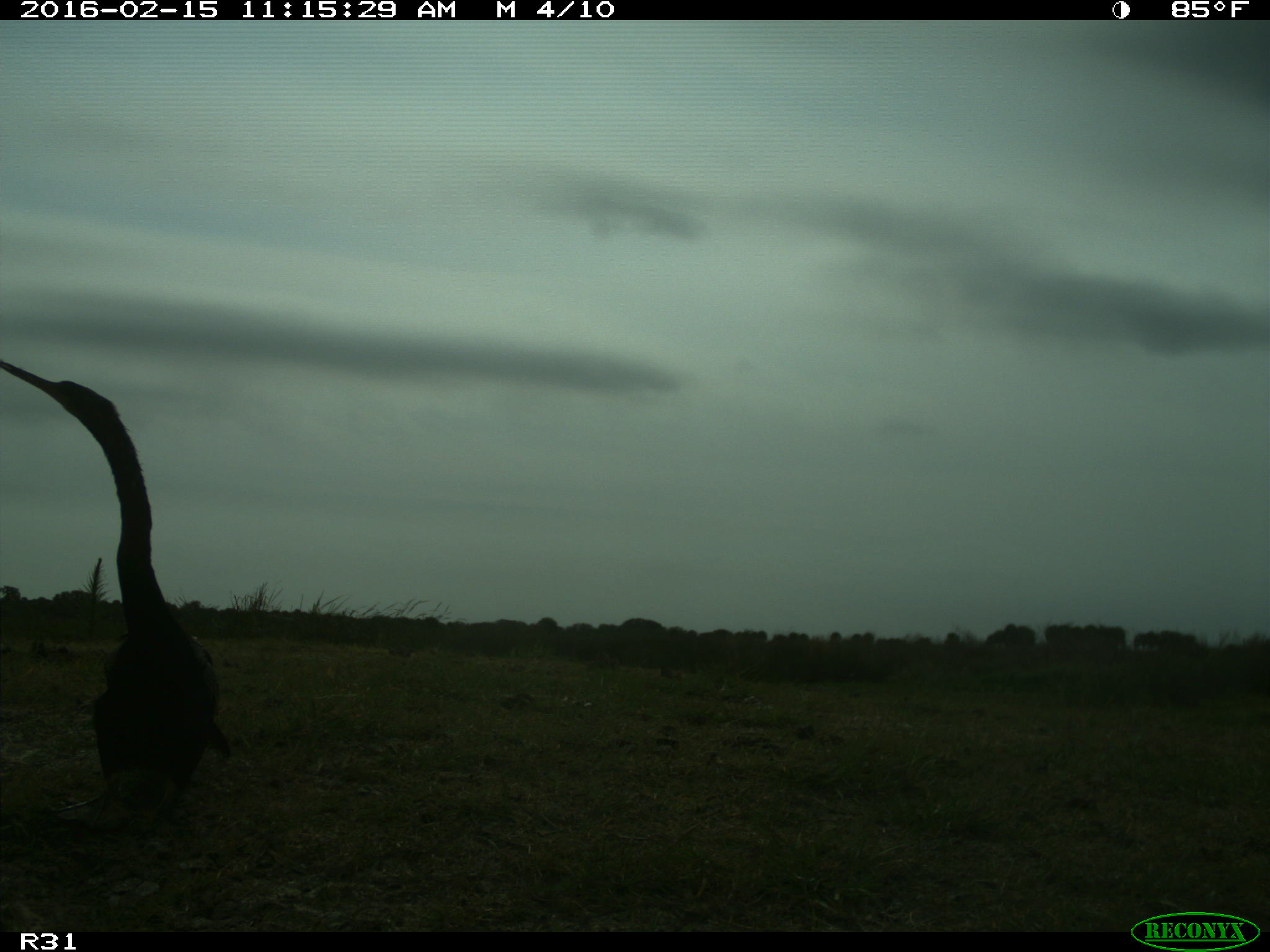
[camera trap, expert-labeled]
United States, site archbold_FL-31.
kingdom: Animalia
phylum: Chordata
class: Aves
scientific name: Aves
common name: birds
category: unidentified bird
Unidentified bird (birds) (Aves).